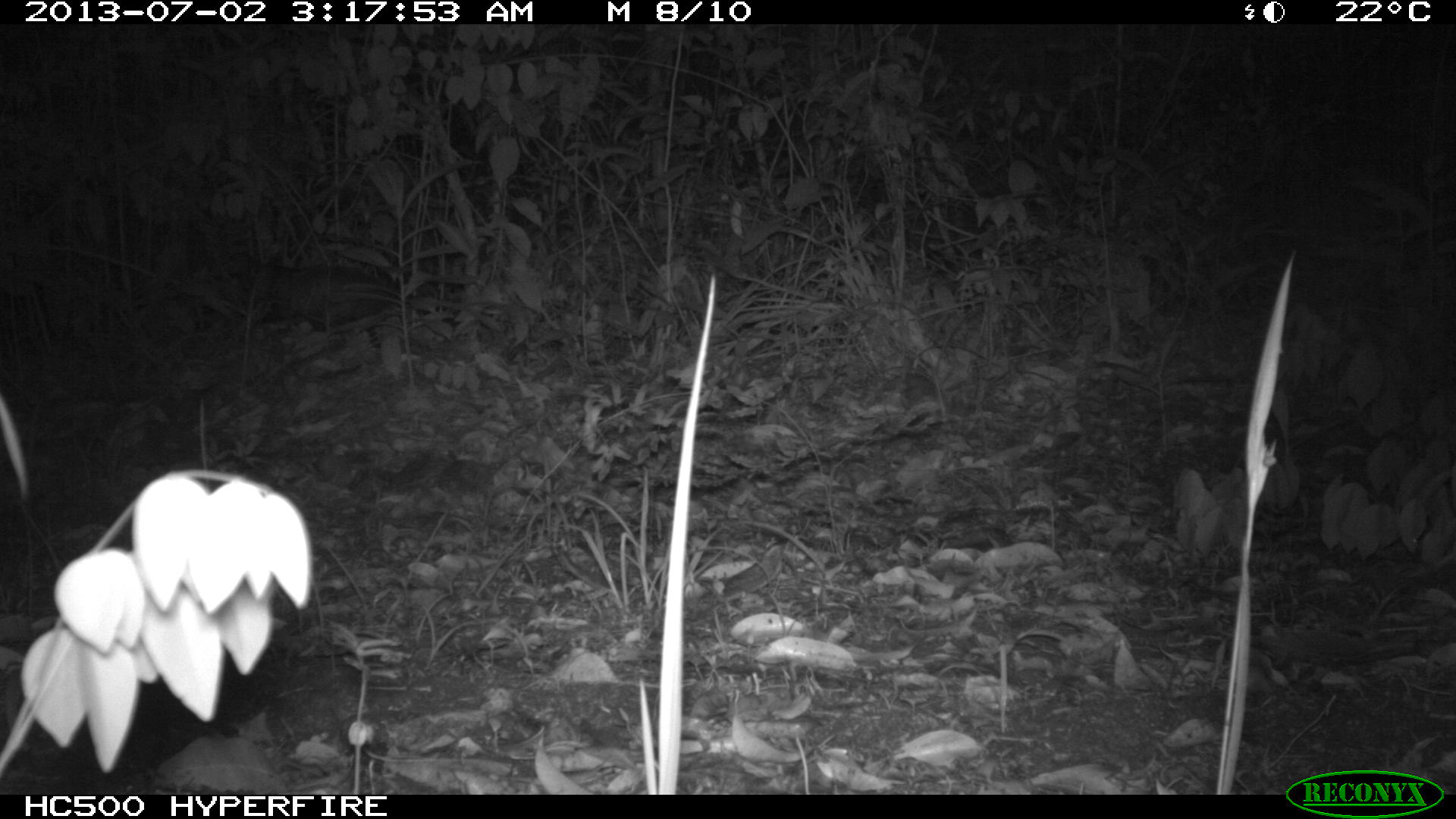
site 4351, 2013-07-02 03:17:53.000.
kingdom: Animalia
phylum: Chordata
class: Mammalia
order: Didelphimorphia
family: Didelphidae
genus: Didelphis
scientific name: Didelphis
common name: american opossums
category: didelphis sp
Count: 1.